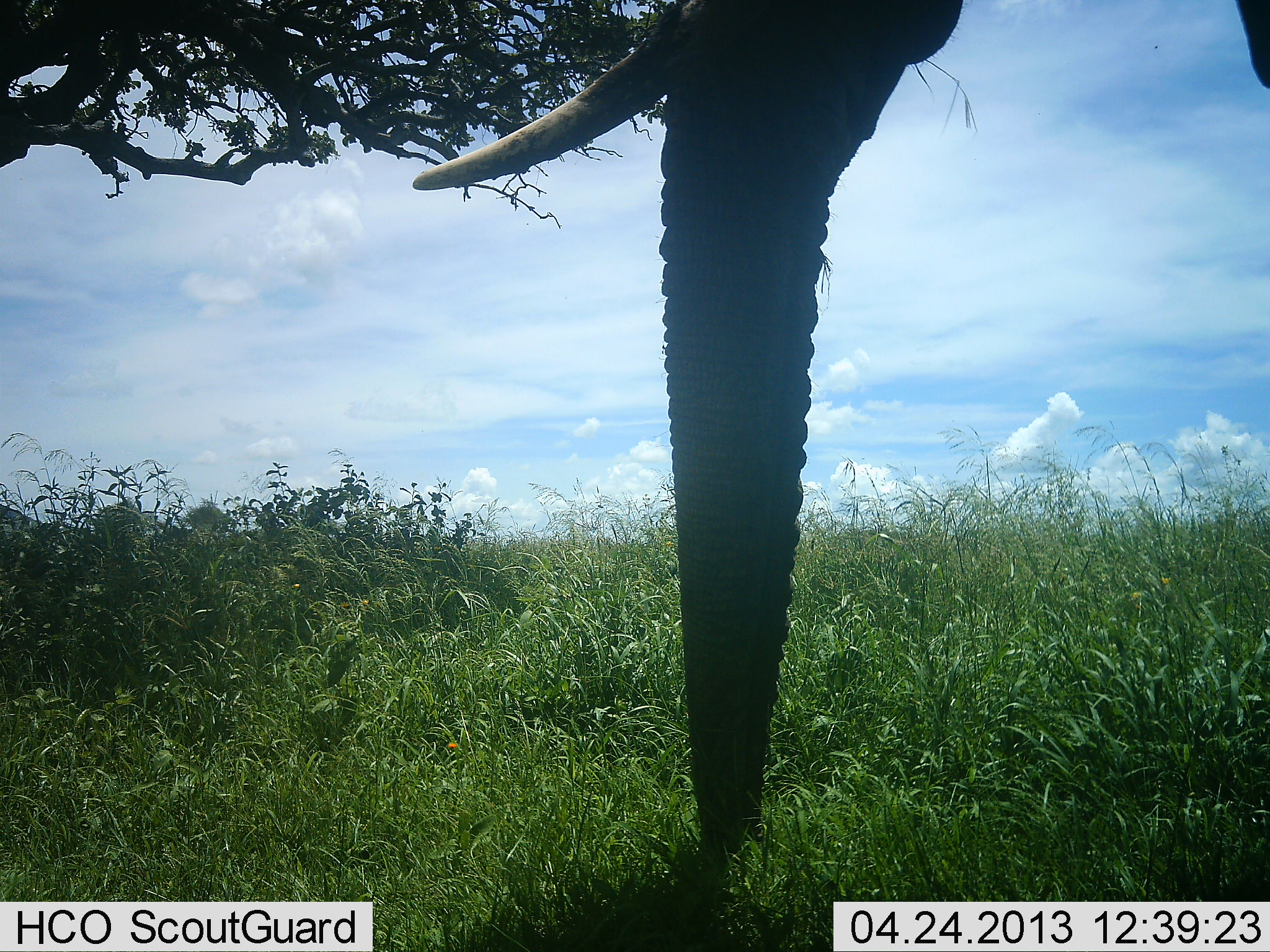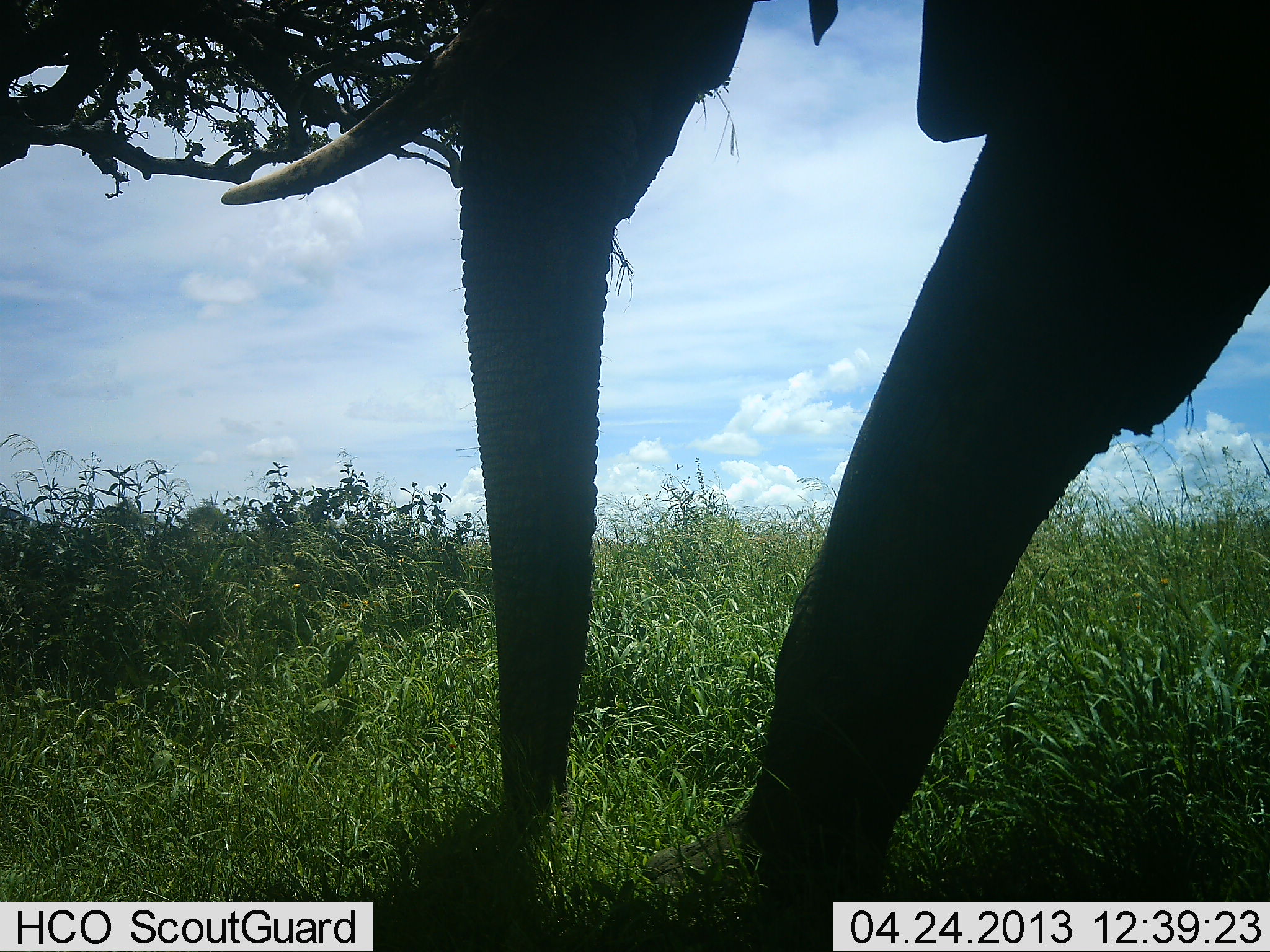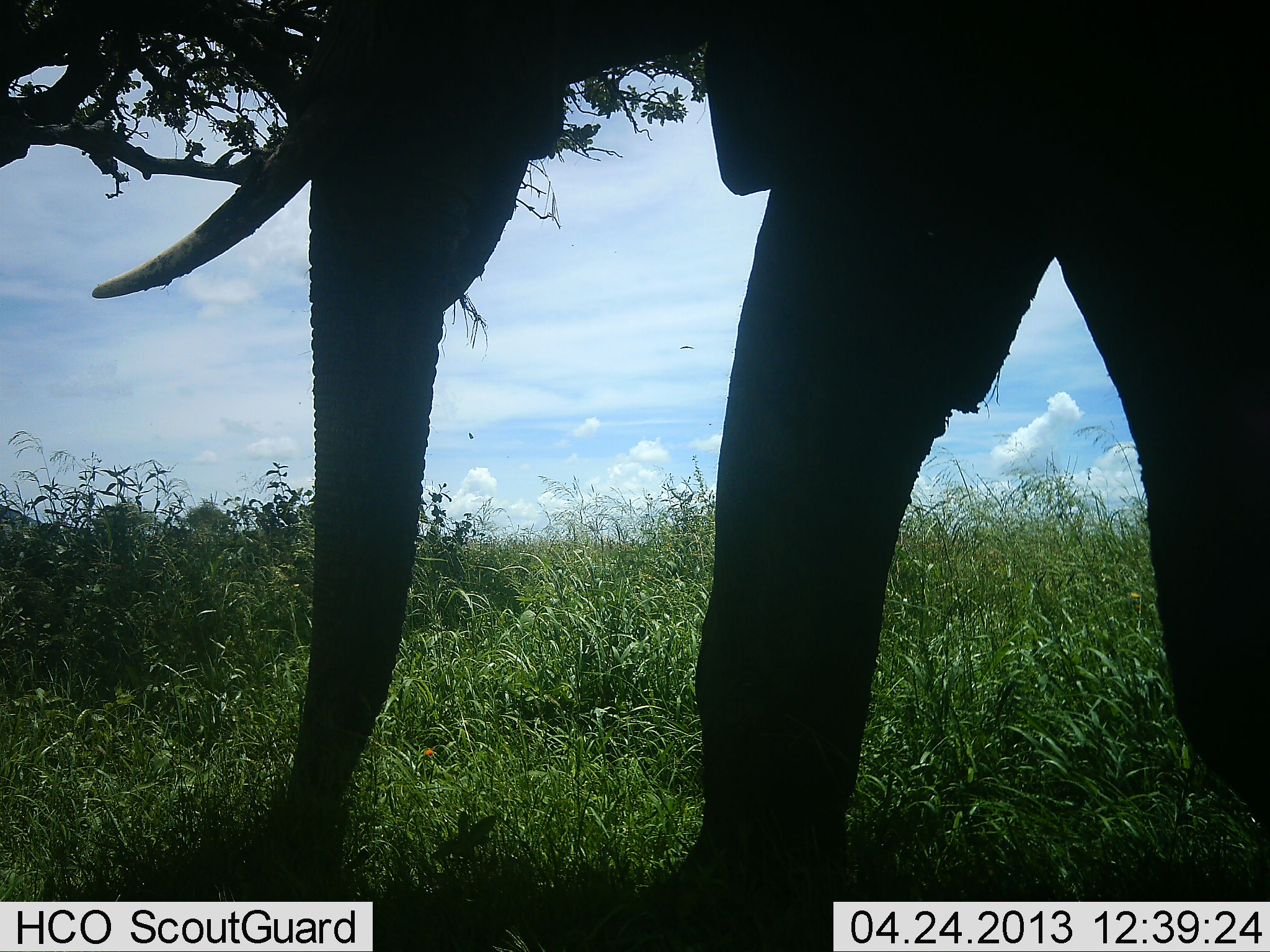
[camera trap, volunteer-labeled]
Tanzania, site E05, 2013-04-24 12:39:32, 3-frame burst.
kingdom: Animalia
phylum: Chordata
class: Mammalia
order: Proboscidea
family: Elephantidae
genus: Loxodonta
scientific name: Loxodonta africana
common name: african bush elephant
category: elephant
Elephant (african bush elephant) (Loxodonta africana), count 1. Behavior (volunteer vote fractions): standing 10%, resting 0%, moving 80%, interacting 0%. Young present (vote fraction): 0%. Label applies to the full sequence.